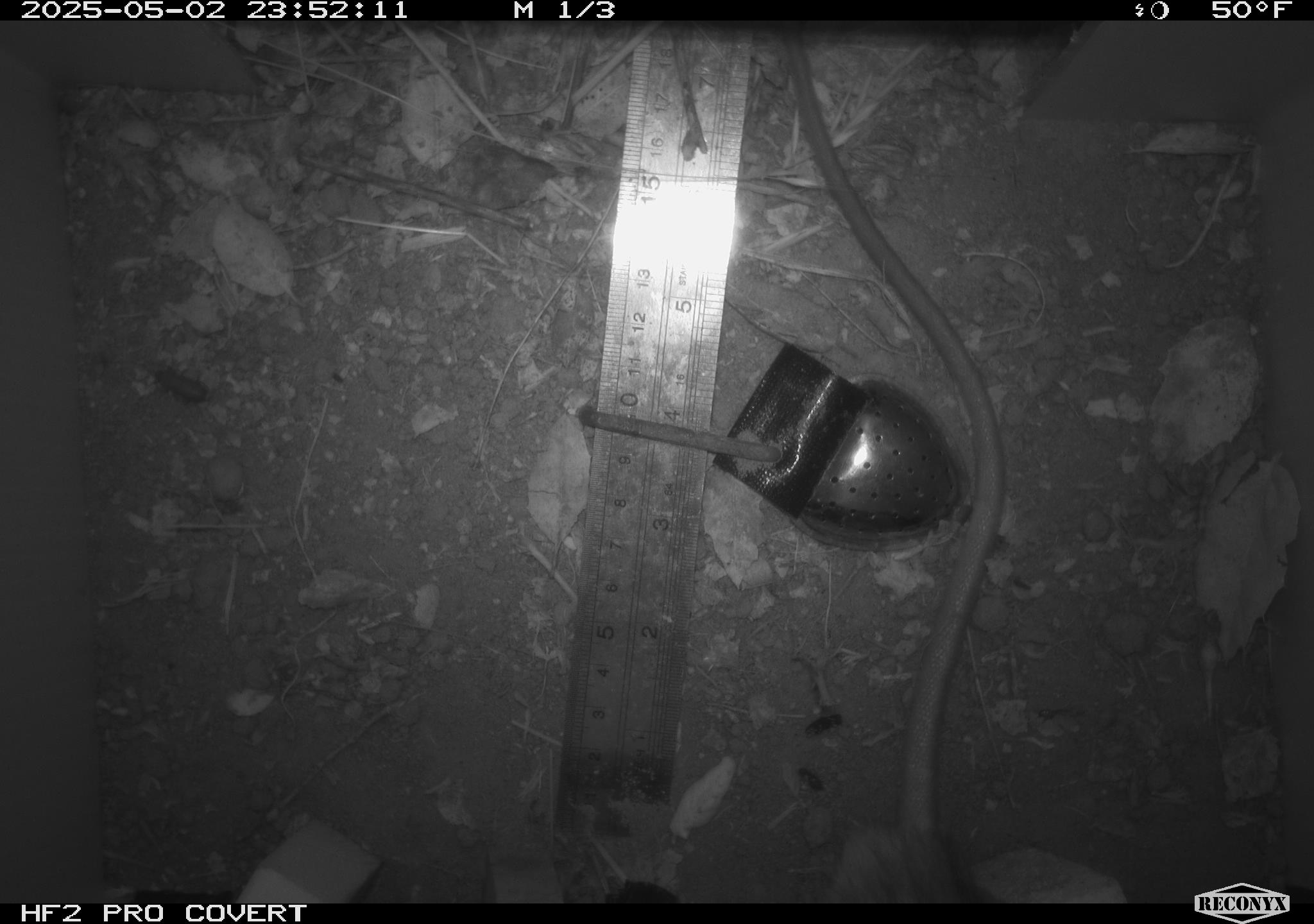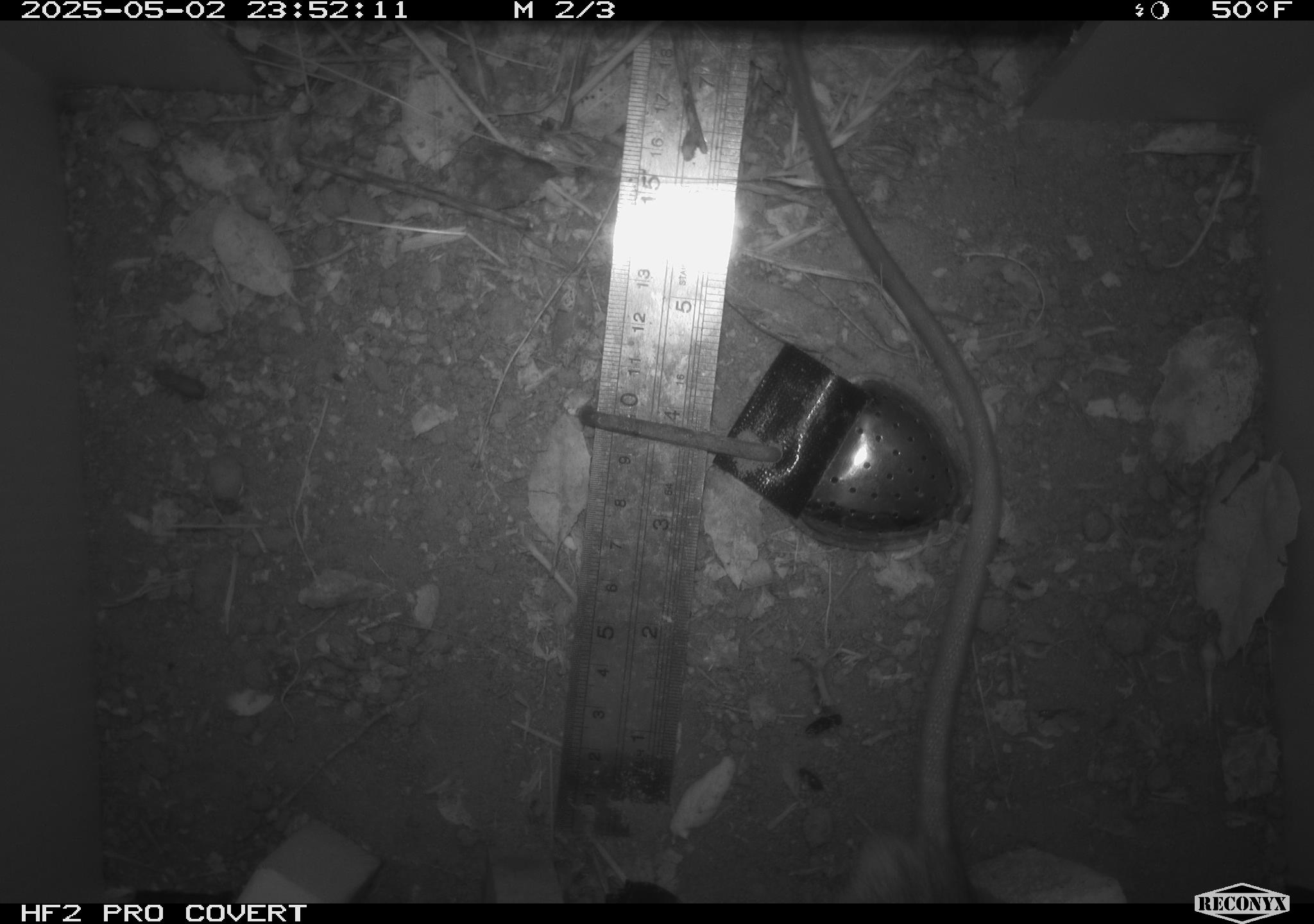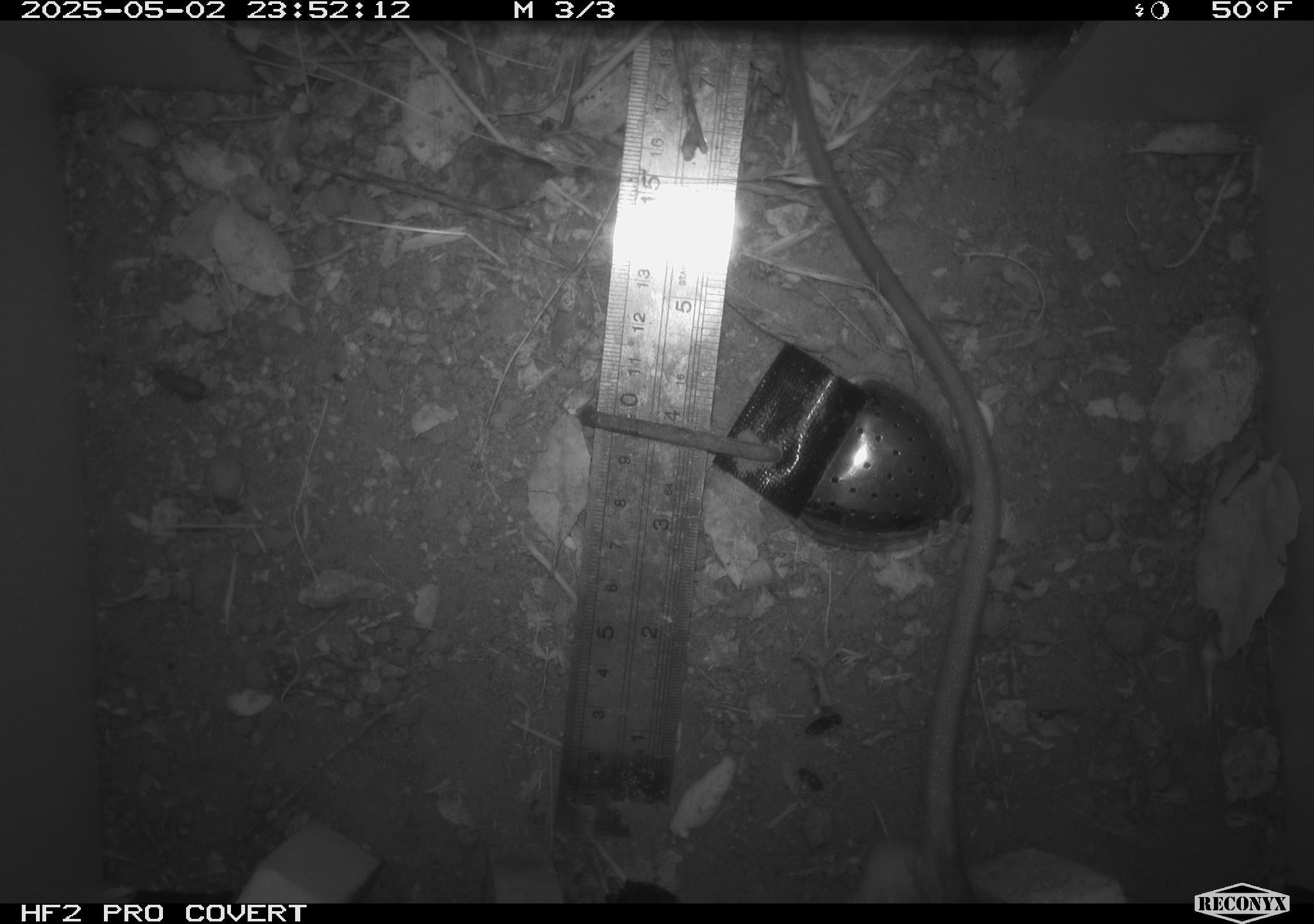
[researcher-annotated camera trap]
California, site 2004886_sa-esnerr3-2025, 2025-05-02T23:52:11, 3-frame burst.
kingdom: Animalia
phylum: Chordata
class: Mammalia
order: Rodentia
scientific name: Rodentia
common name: rodent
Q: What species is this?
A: Rodent (Rodentia).